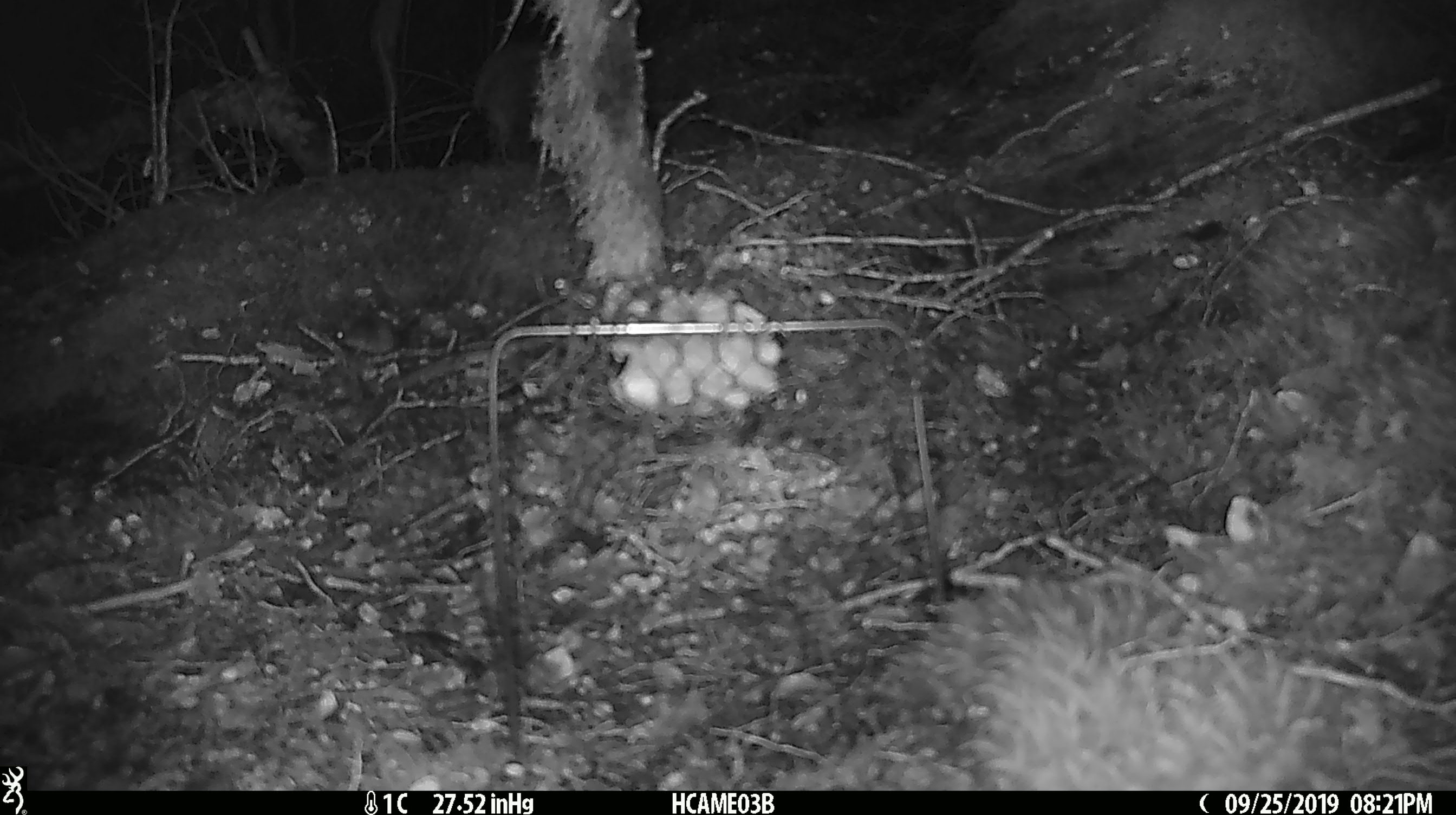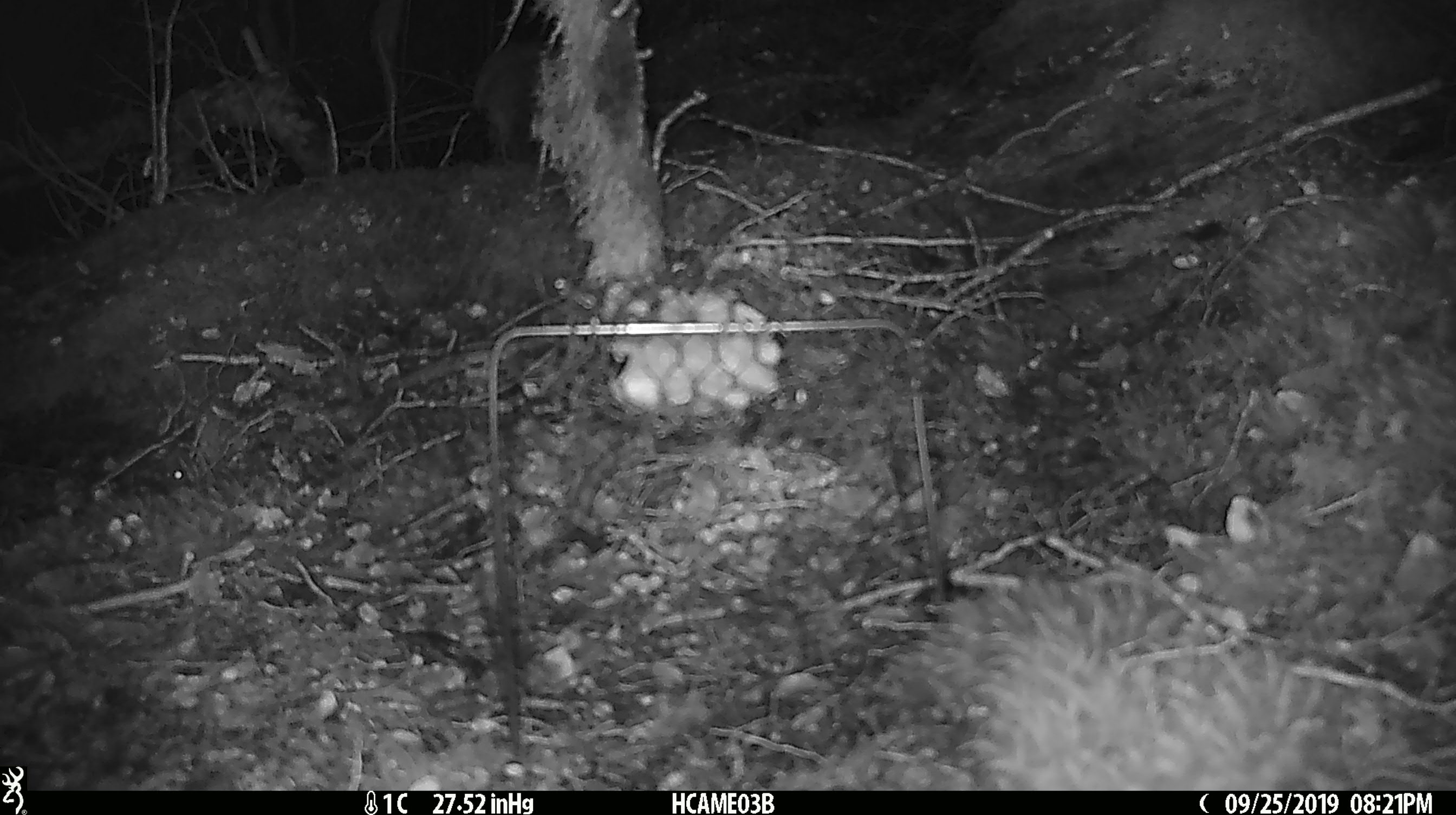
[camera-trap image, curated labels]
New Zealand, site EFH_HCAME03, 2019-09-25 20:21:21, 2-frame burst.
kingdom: Animalia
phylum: Chordata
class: Mammalia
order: Rodentia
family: Muridae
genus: Mus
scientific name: Mus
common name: mouse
Mouse (Mus).